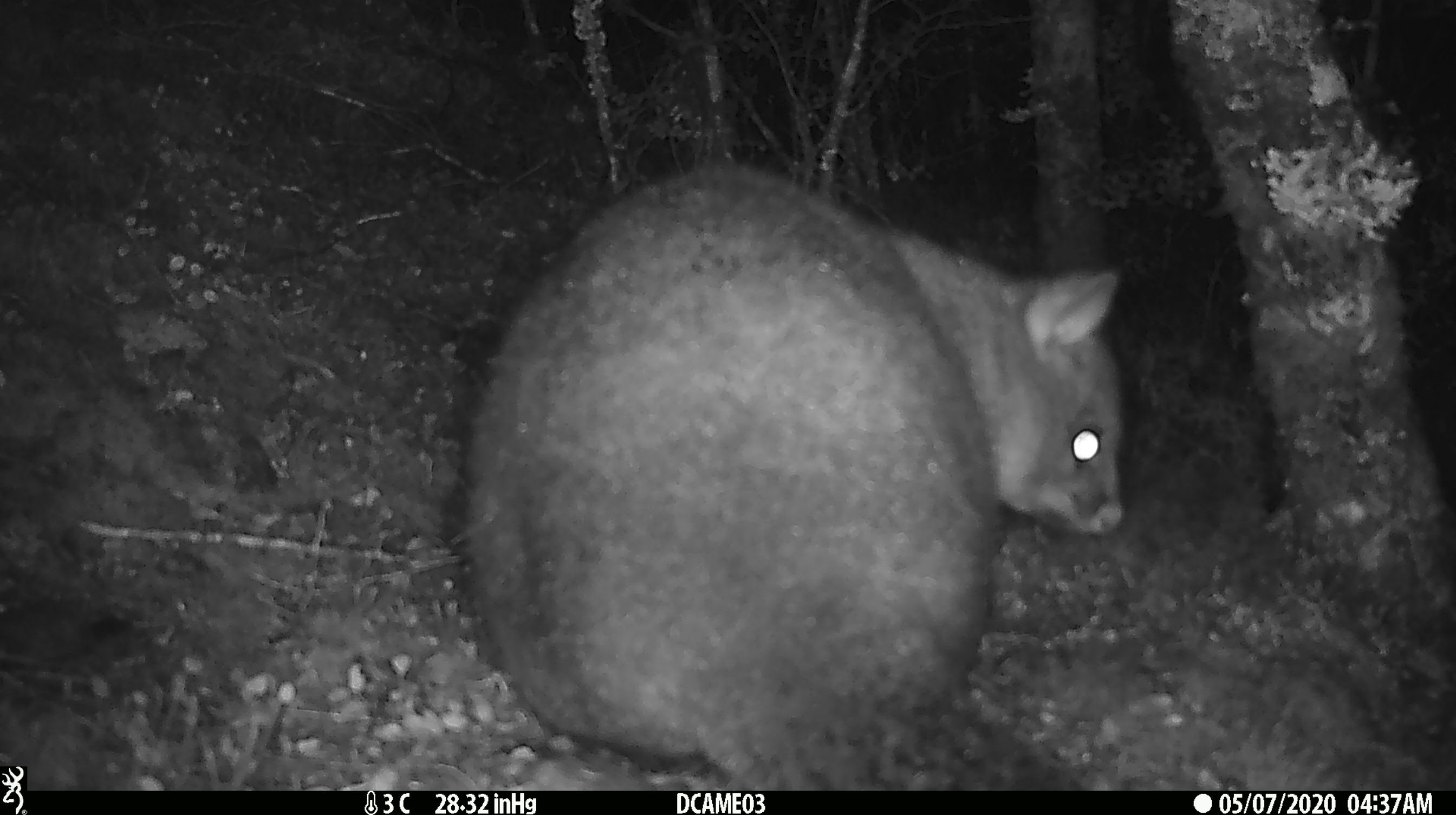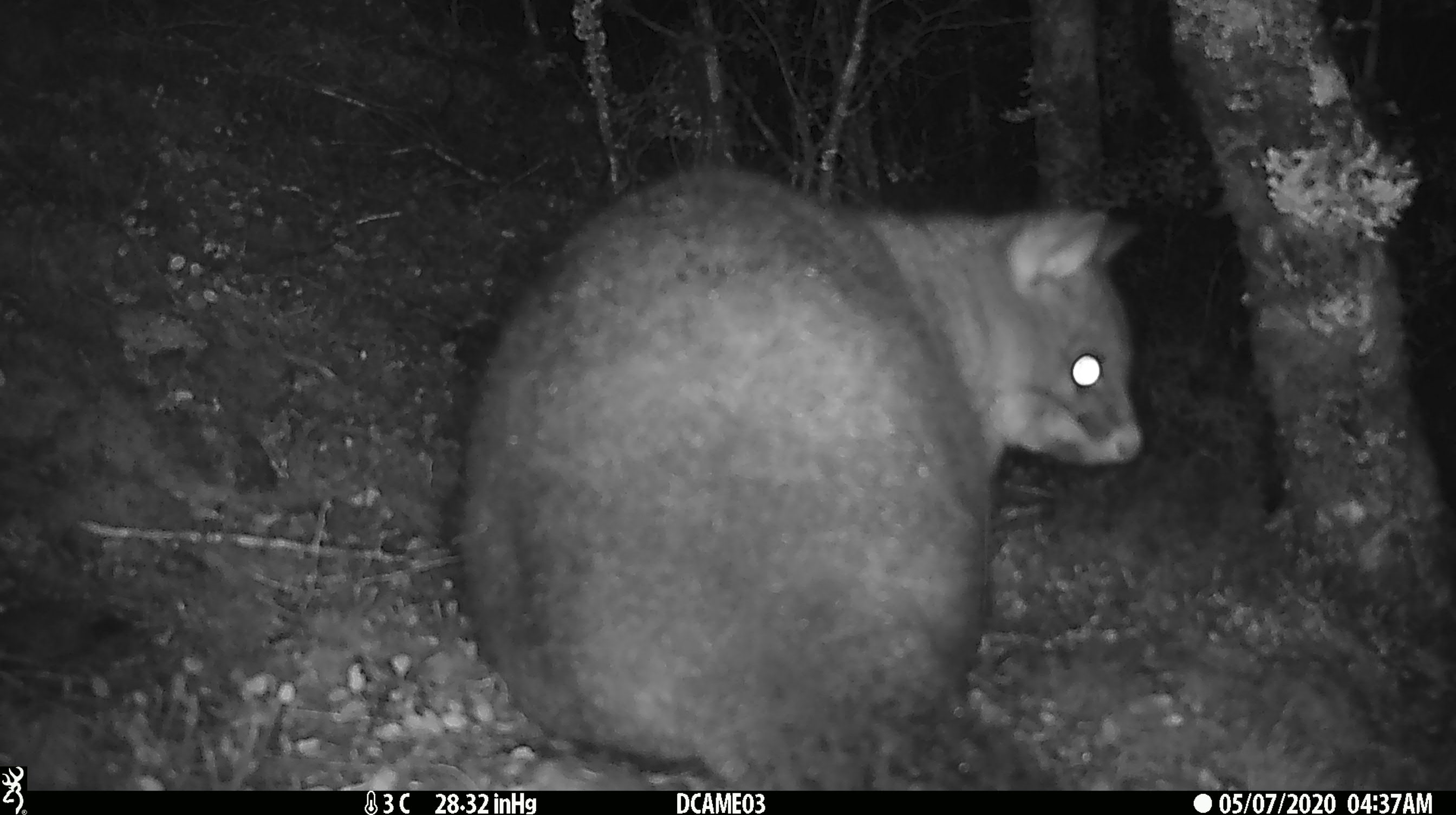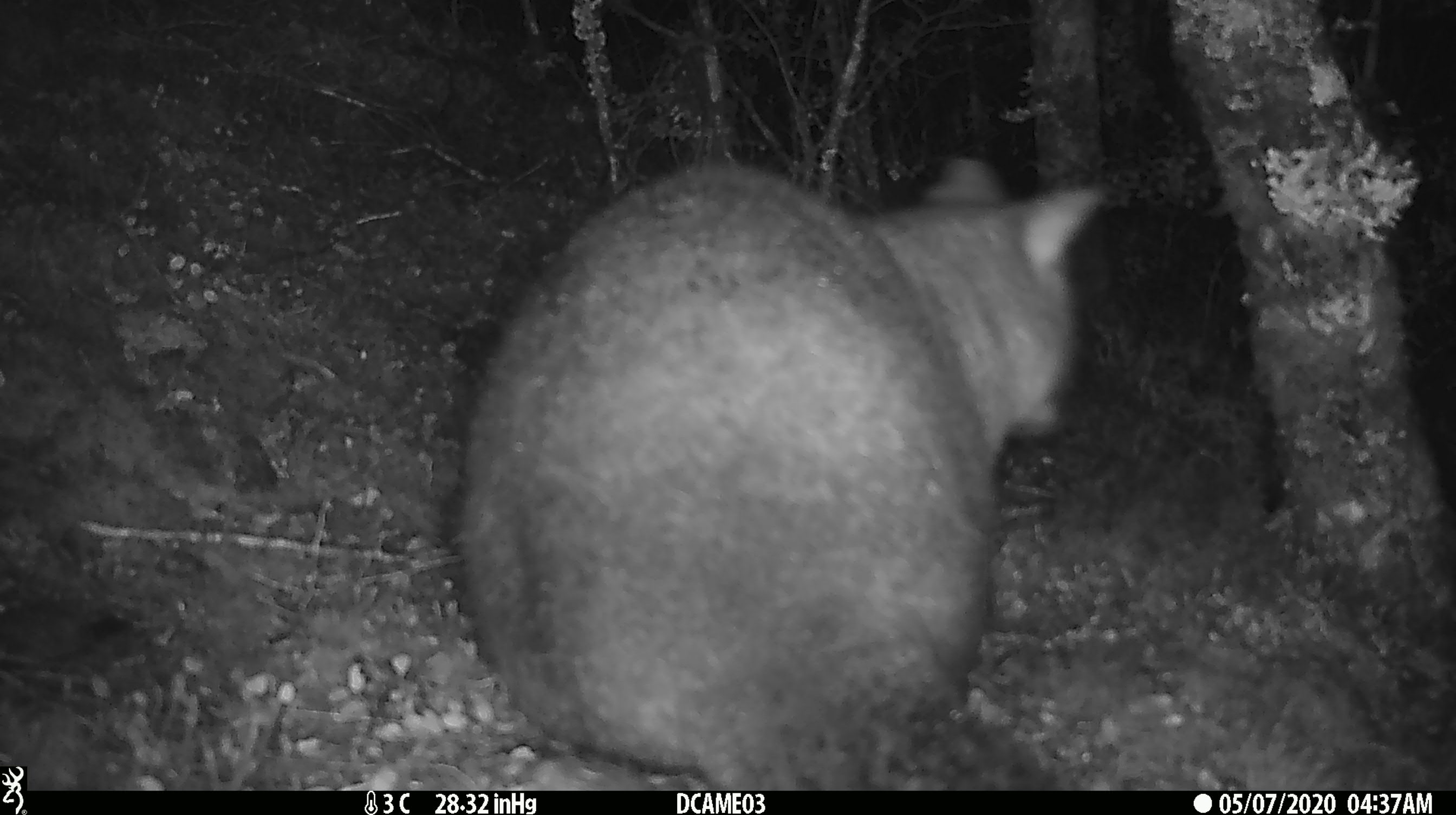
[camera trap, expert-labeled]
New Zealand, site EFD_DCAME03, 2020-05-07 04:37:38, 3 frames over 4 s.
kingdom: Animalia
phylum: Chordata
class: Mammalia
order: Diprotodontia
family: Phalangeridae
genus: Trichosurus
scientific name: Trichosurus vulpecula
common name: common brushtail possum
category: possum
Possum (common brushtail possum) (Trichosurus vulpecula).